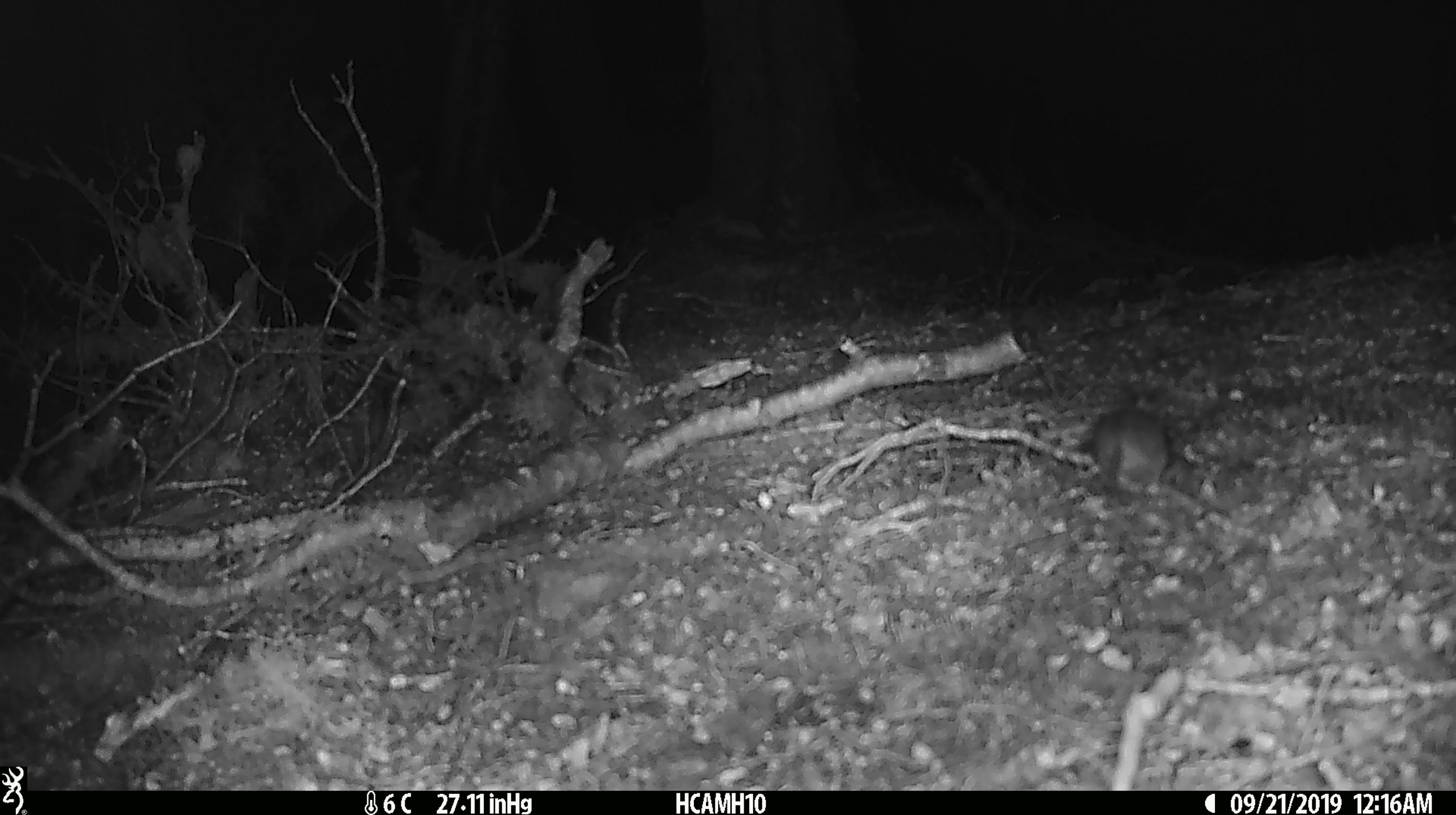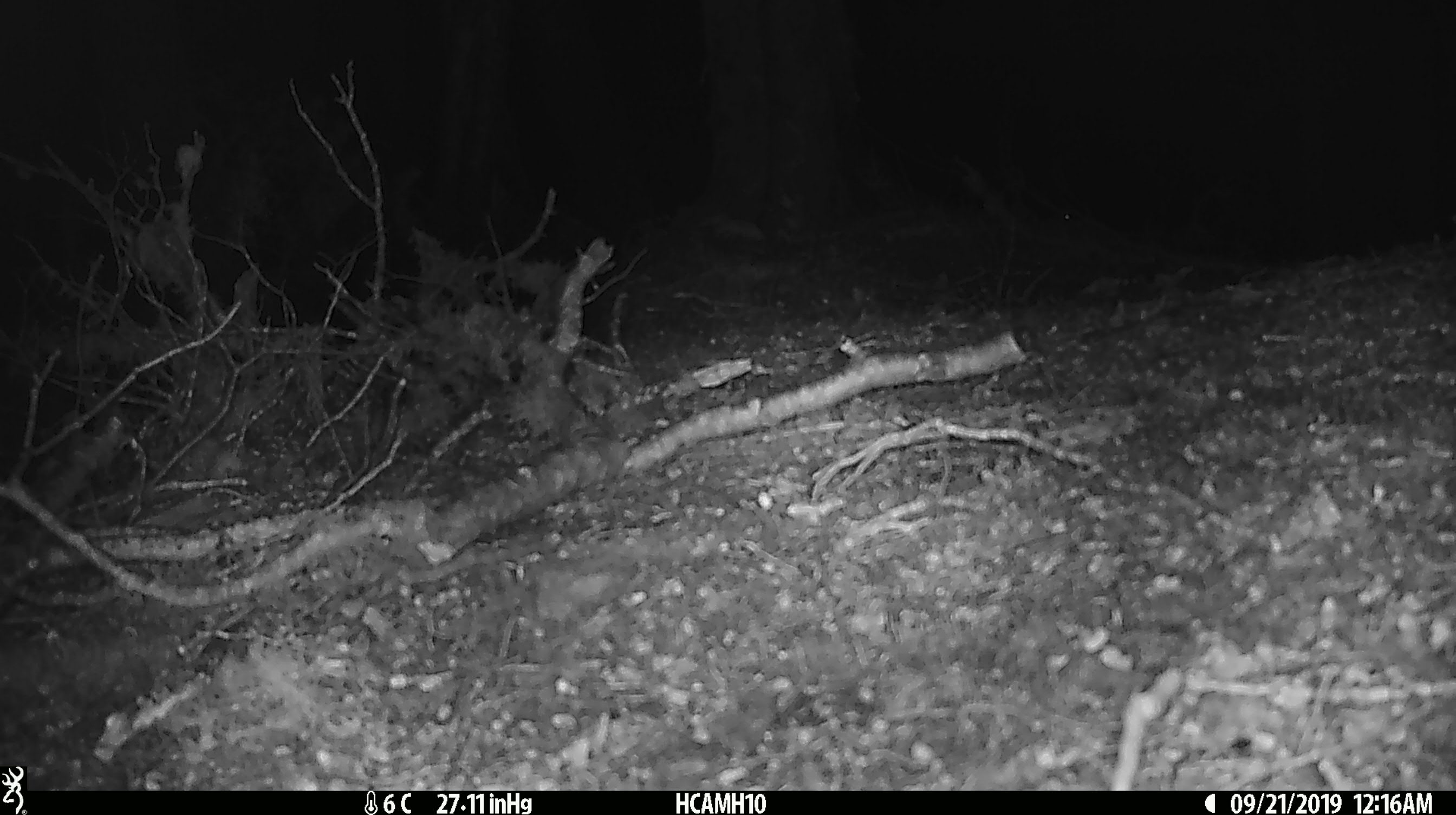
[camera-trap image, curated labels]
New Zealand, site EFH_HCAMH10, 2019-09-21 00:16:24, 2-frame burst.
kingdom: Animalia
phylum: Chordata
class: Mammalia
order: Rodentia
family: Muridae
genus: Mus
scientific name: Mus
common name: mouse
Mouse (Mus).